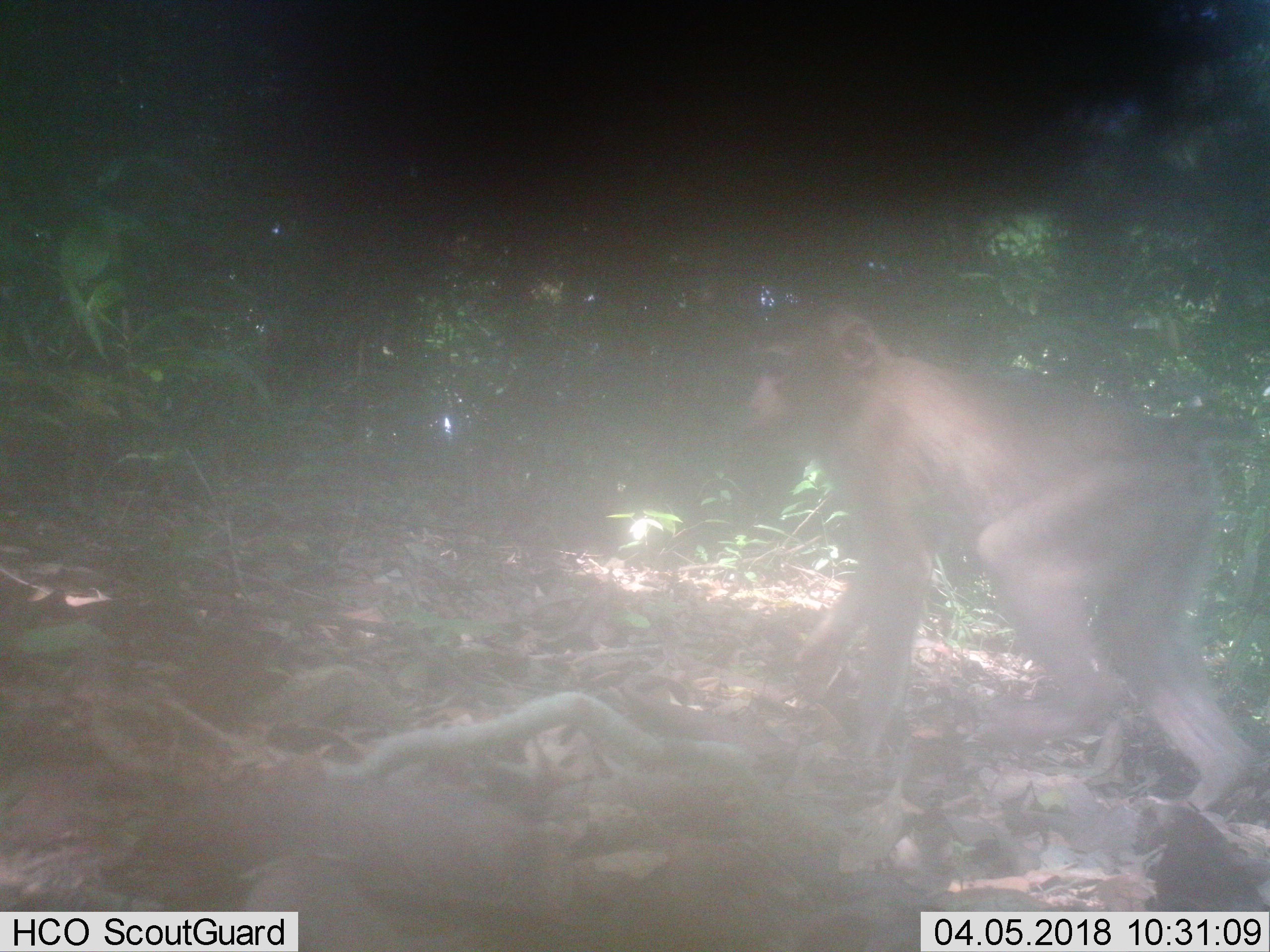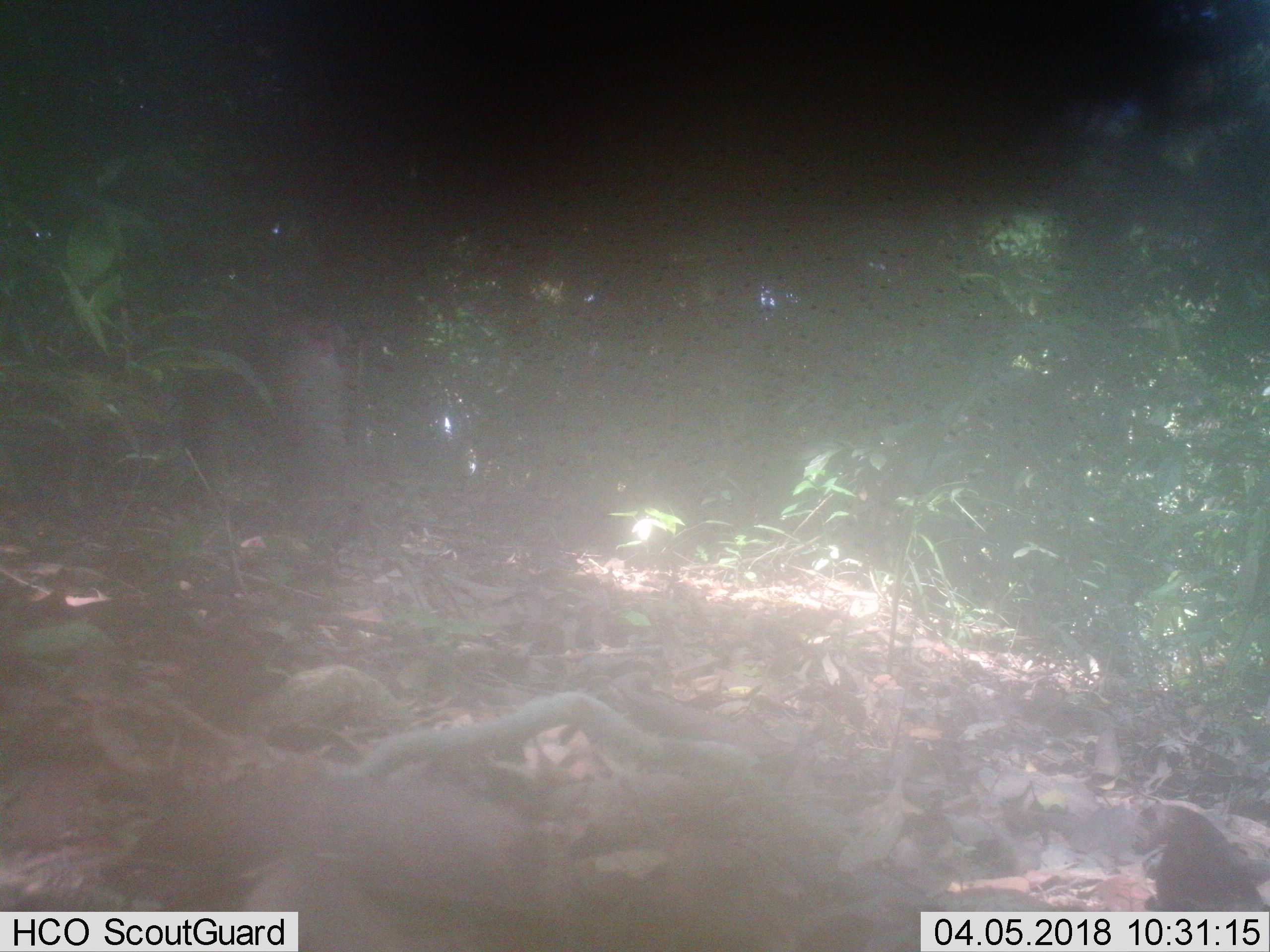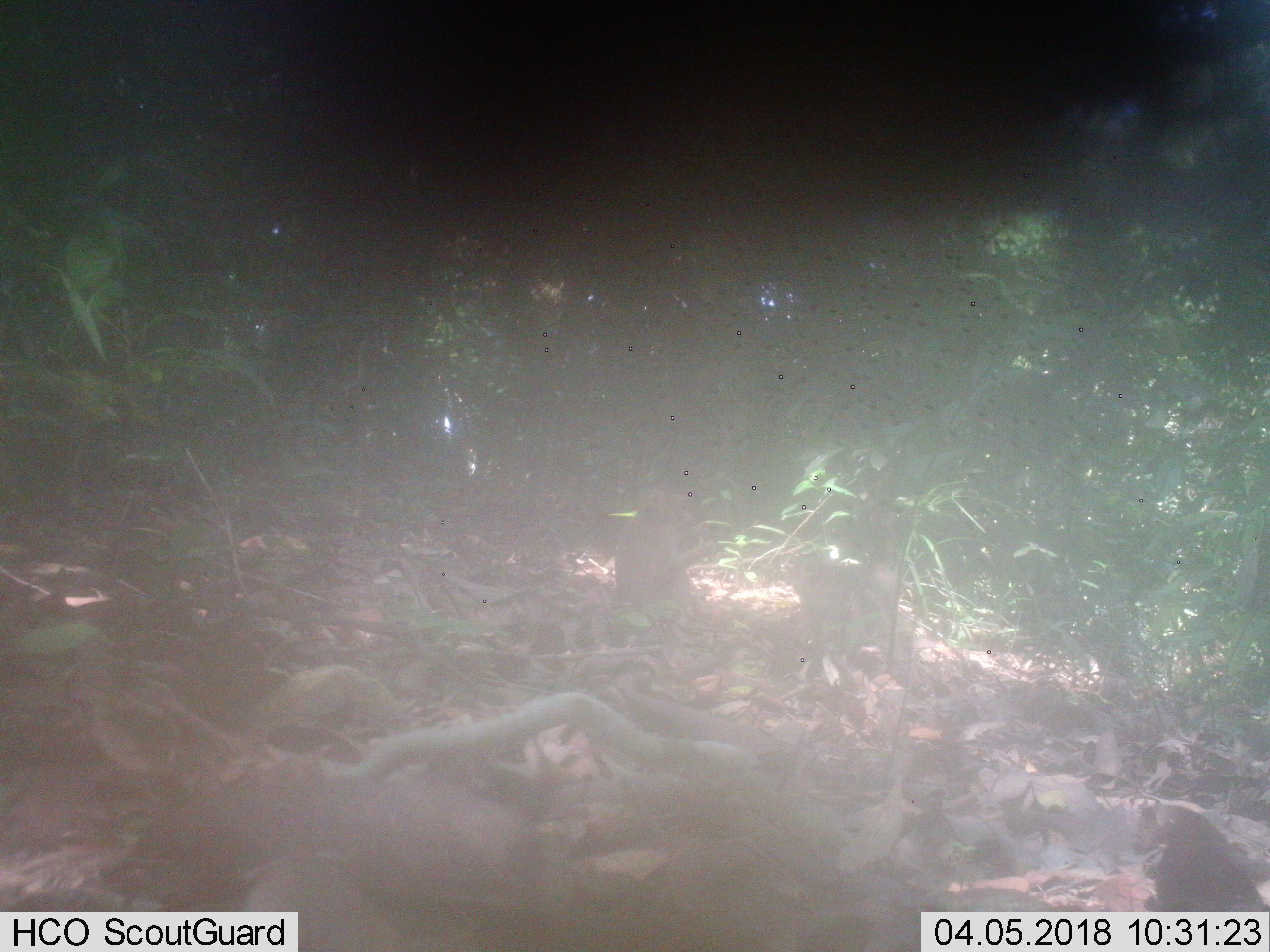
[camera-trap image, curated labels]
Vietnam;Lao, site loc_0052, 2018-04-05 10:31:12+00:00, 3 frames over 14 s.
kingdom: Animalia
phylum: Chordata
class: Mammalia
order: Primates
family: Cercopithecidae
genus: Macaca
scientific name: Macaca nemestrina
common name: pig-tailed macaque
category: pig tailed macaque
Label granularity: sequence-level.